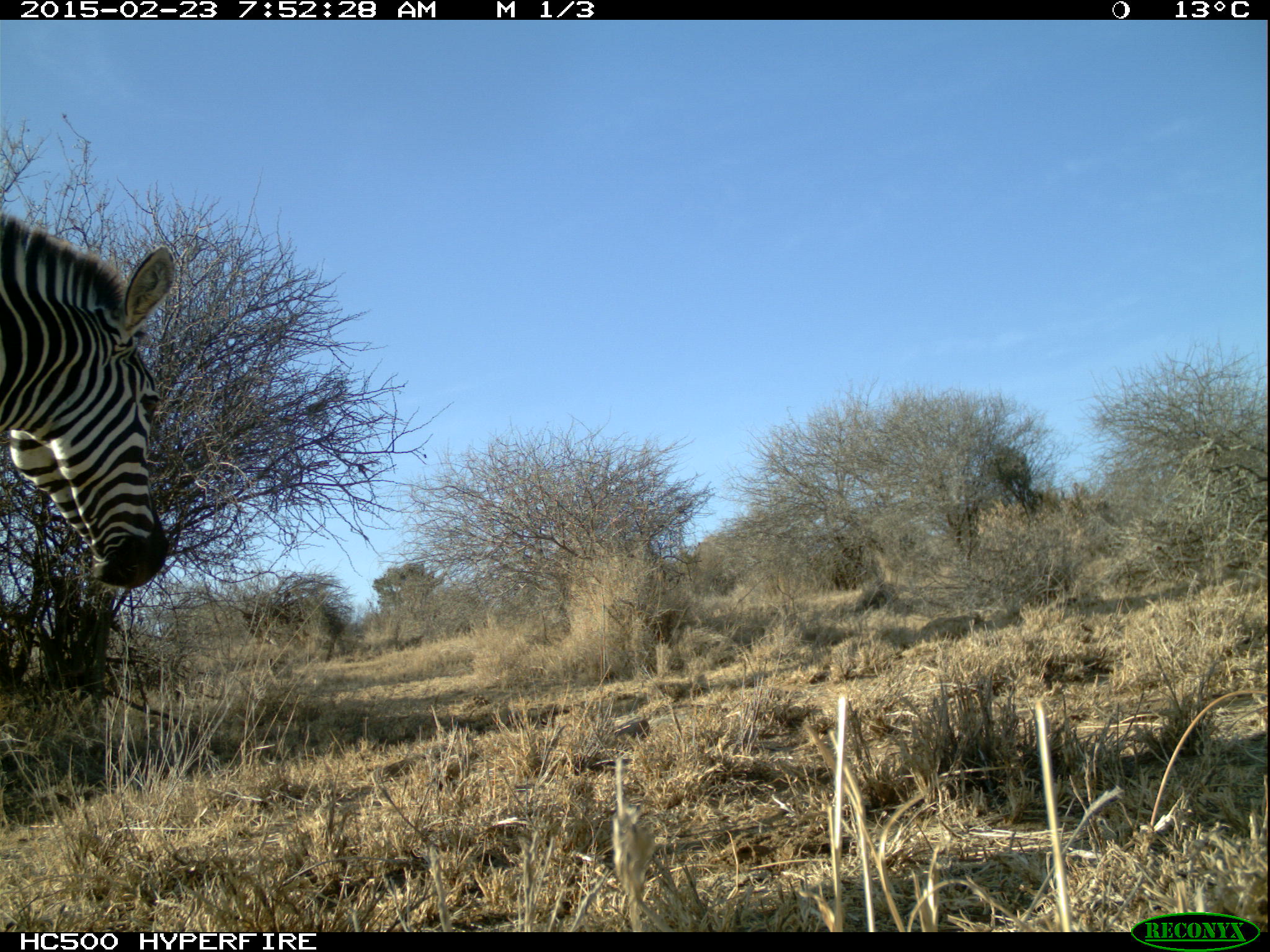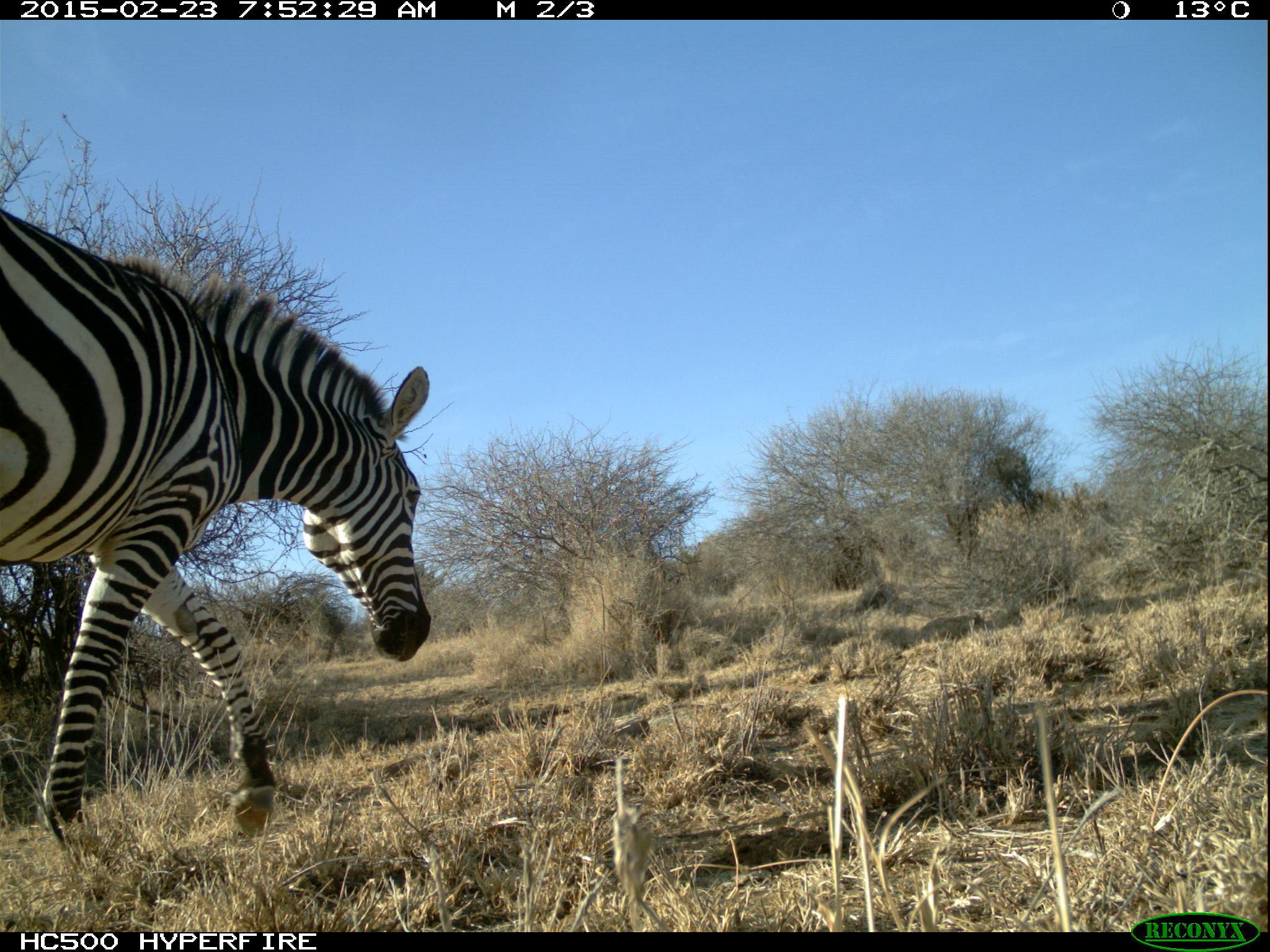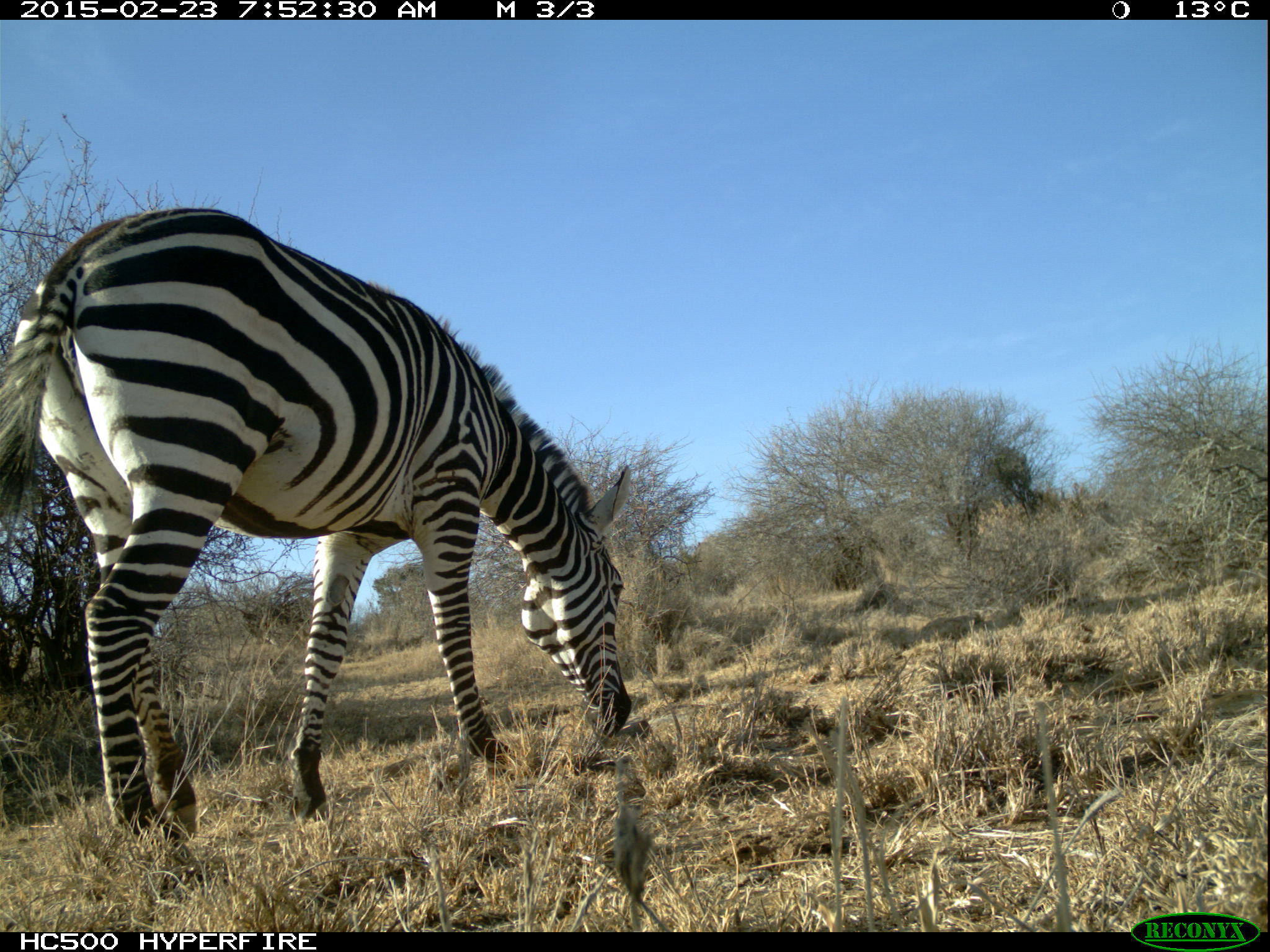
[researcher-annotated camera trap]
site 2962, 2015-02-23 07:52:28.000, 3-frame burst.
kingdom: Animalia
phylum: Chordata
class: Mammalia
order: Perissodactyla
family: Equidae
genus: Equus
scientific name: Equus quagga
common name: plains zebra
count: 4